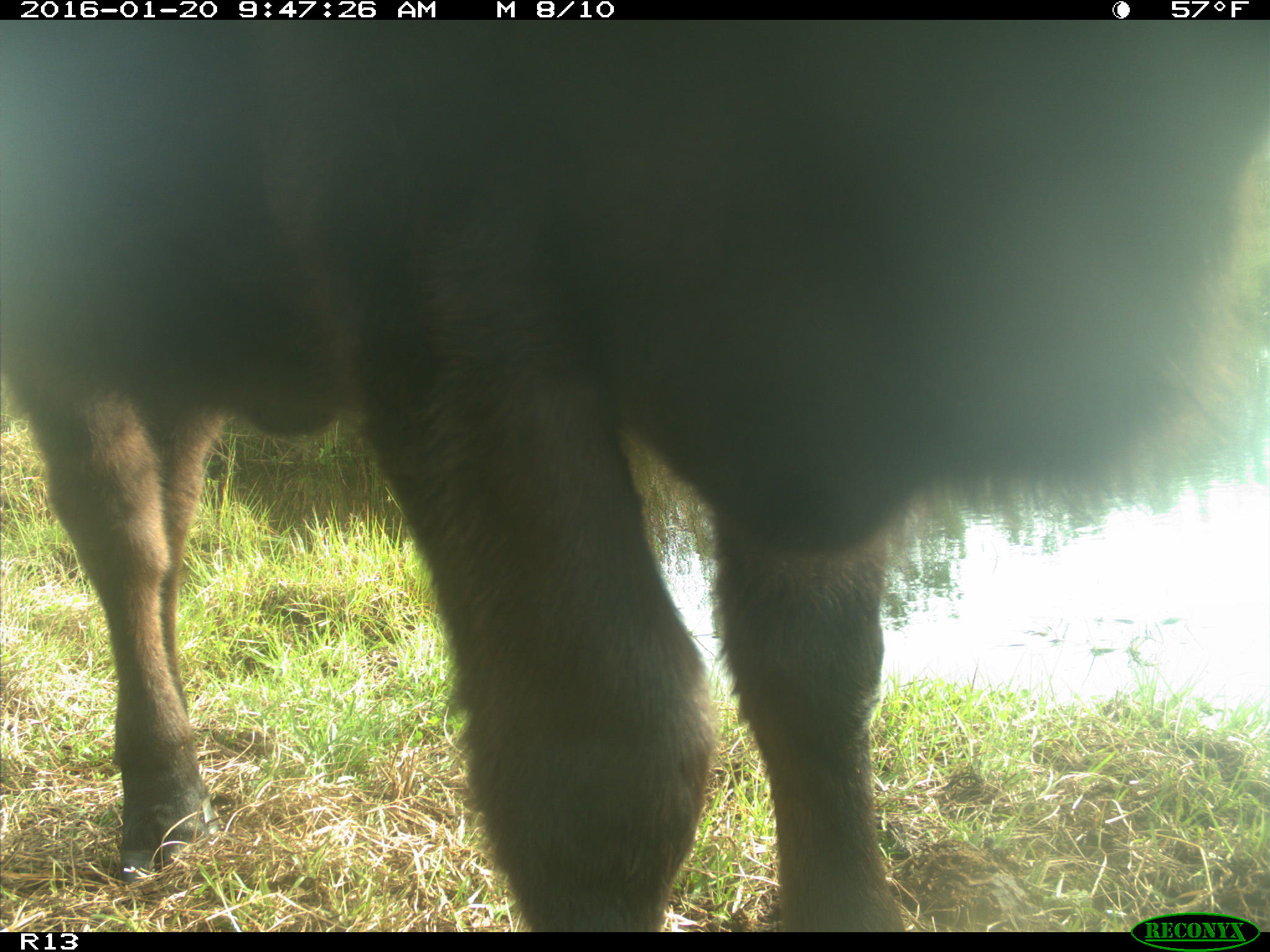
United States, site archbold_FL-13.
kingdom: Animalia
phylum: Chordata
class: Mammalia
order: Artiodactyla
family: Bovidae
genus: Bos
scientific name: Bos taurus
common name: domestic cow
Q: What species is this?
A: Bos taurus (domestic cow).